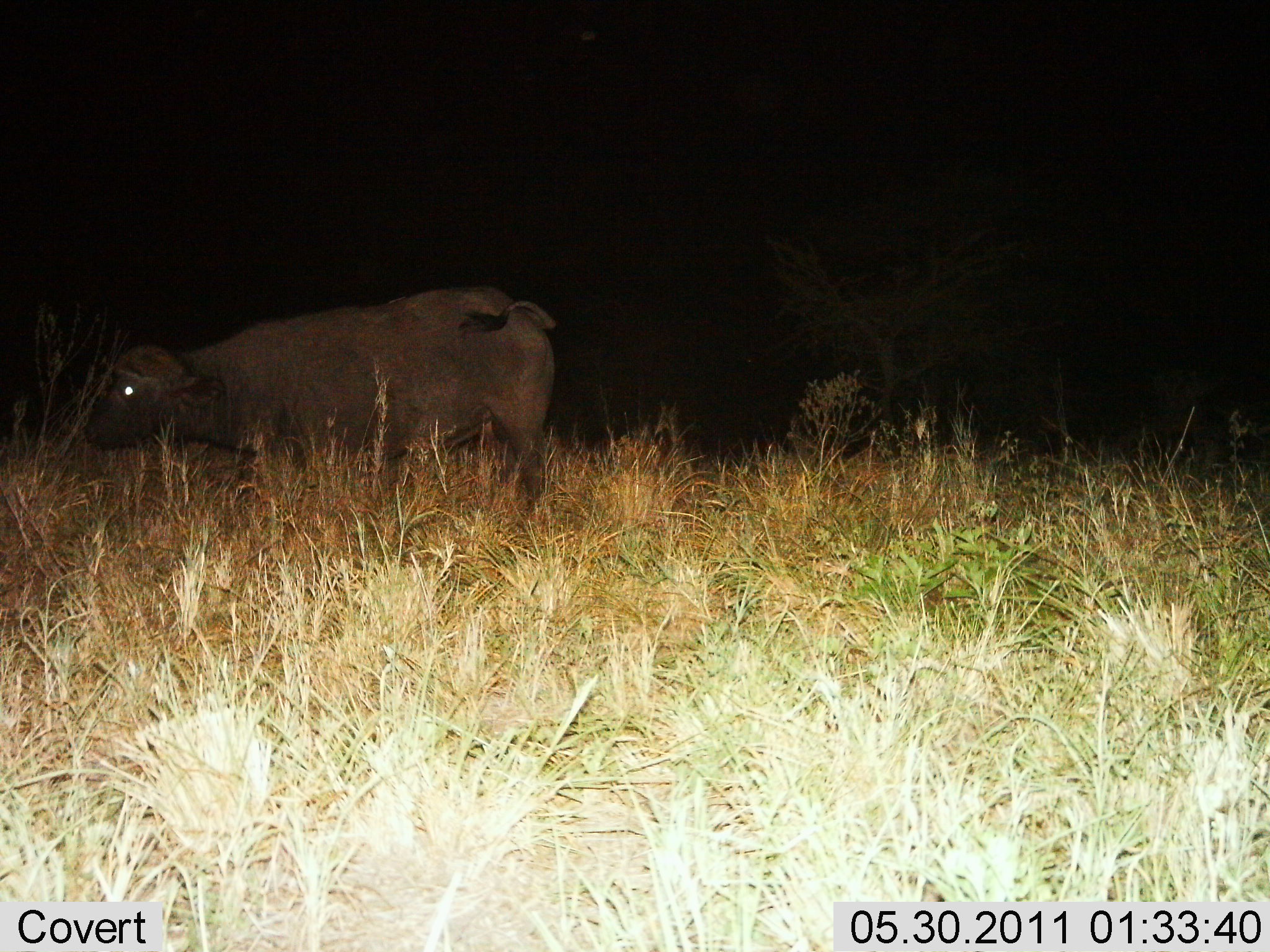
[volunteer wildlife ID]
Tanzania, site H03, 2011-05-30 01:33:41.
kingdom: Animalia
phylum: Chordata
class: Mammalia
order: Artiodactyla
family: Bovidae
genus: Syncerus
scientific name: Syncerus caffer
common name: cape buffalo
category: buffalo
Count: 1.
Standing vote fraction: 100%.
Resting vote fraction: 0%.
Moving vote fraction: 0%.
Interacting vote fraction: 0%.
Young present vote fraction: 0%.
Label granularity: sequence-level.